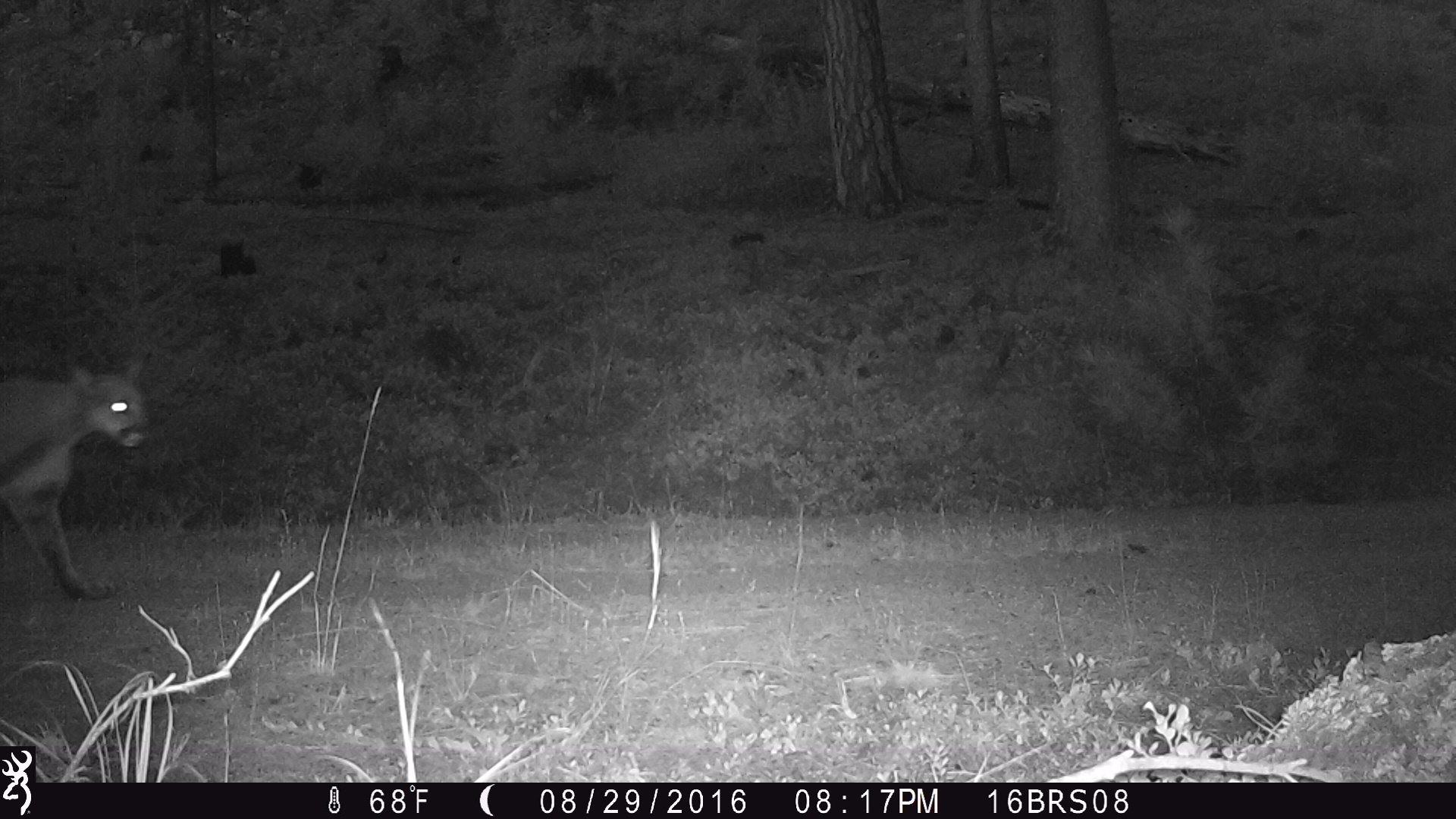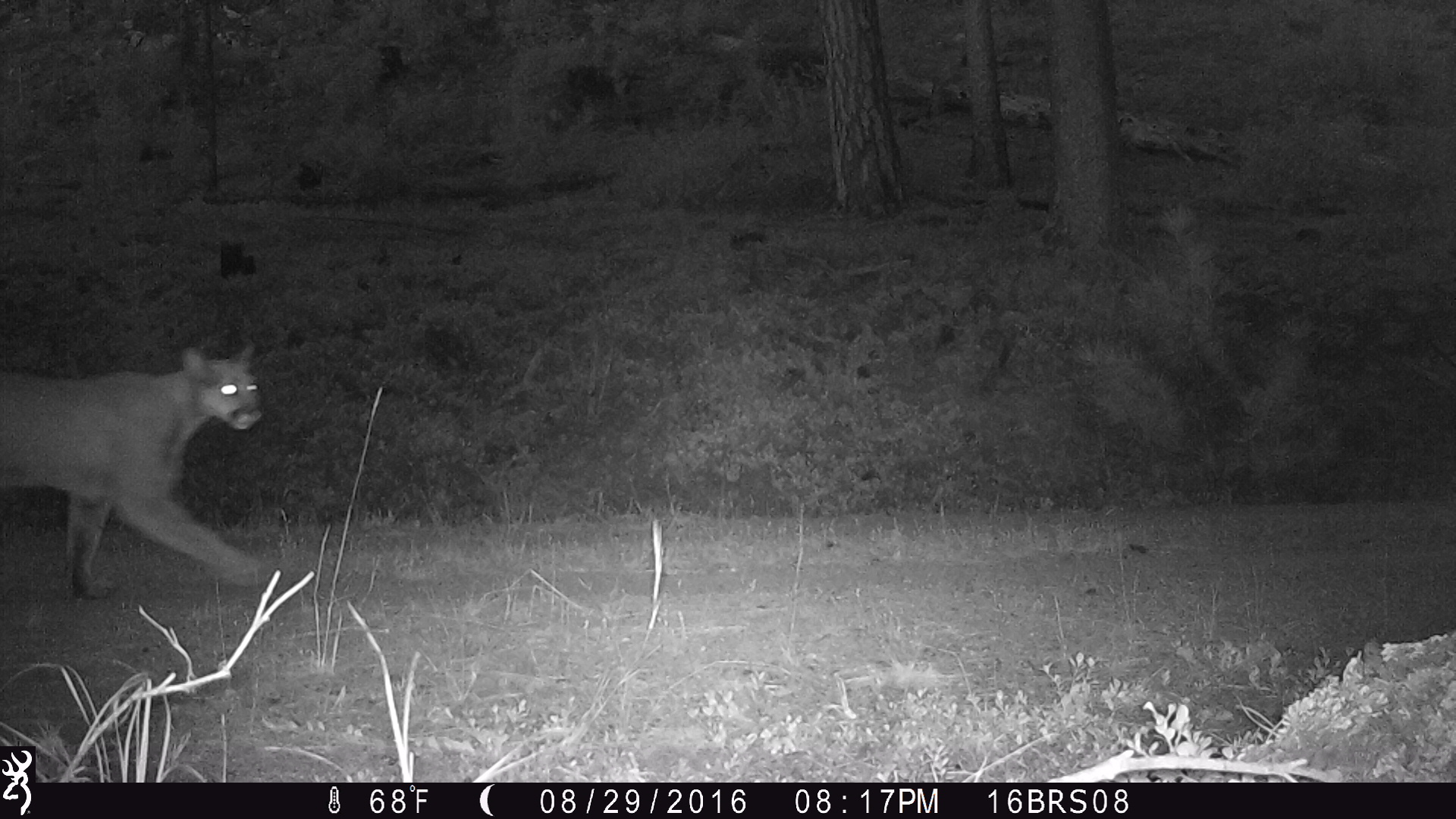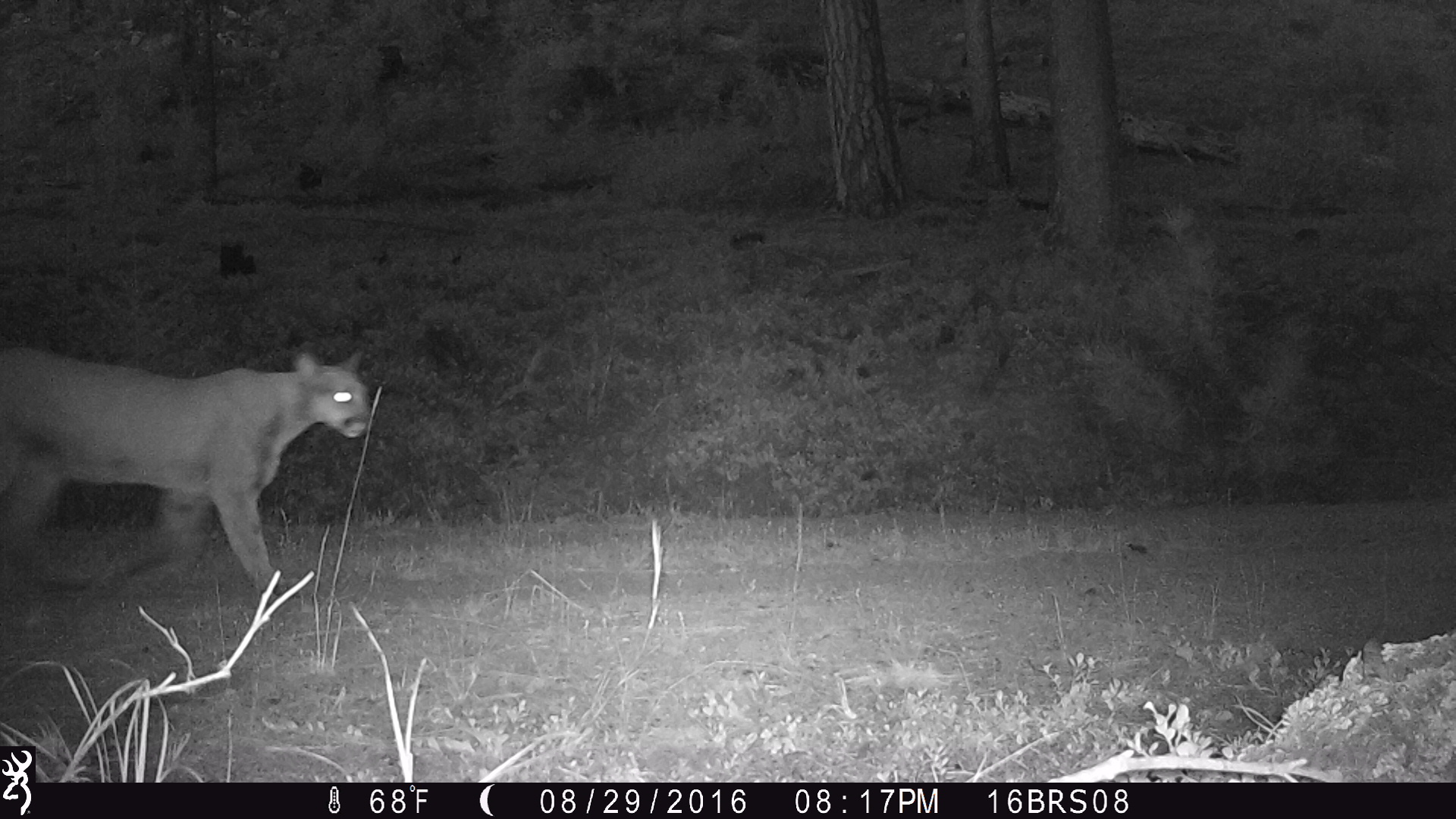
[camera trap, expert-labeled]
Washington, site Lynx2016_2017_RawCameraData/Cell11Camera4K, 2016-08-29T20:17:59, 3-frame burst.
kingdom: Animalia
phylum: Chordata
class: Mammalia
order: Carnivora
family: Felidae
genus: Puma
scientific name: Puma concolor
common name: mountain lion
Puma concolor (mountain lion). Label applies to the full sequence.